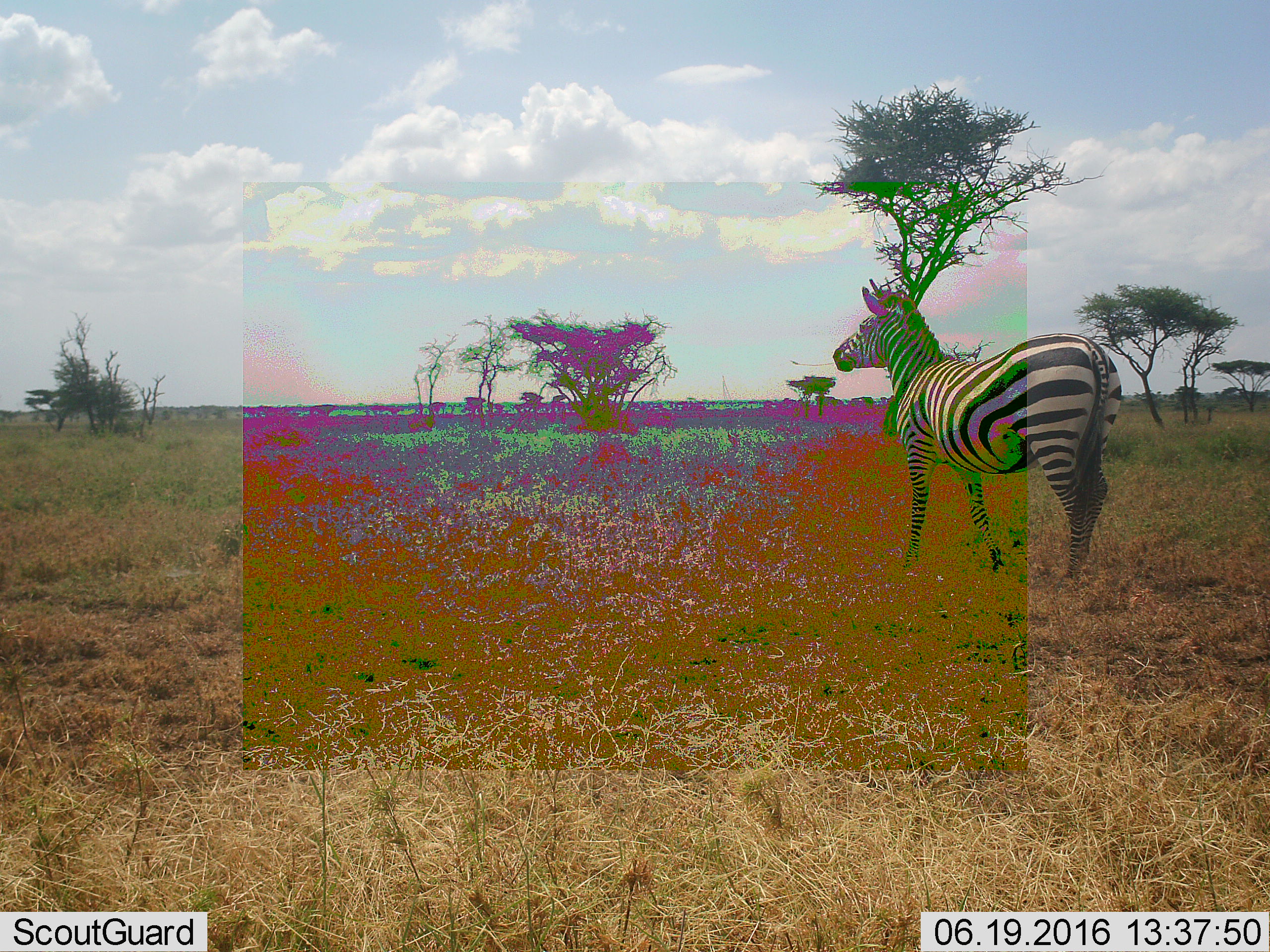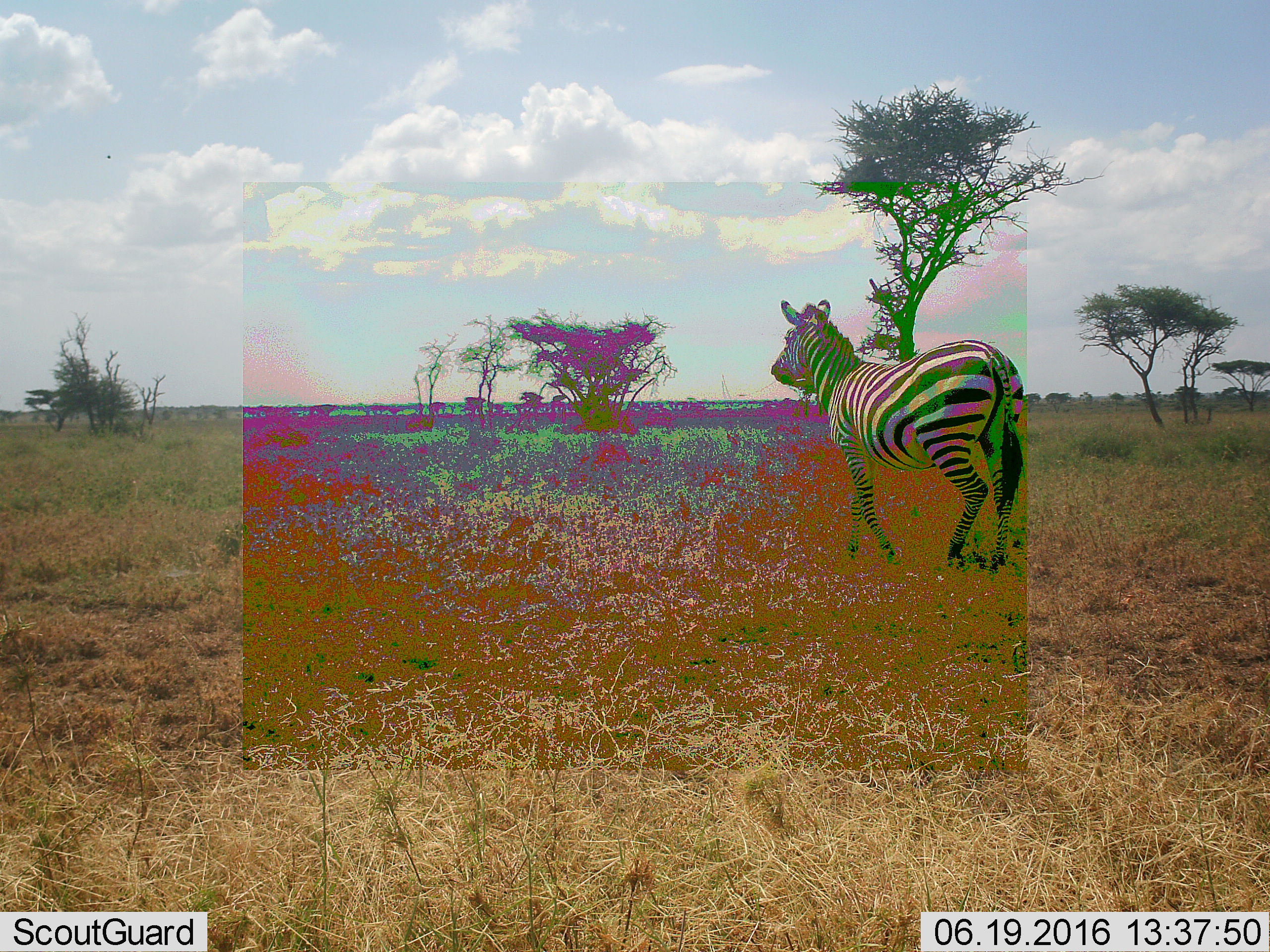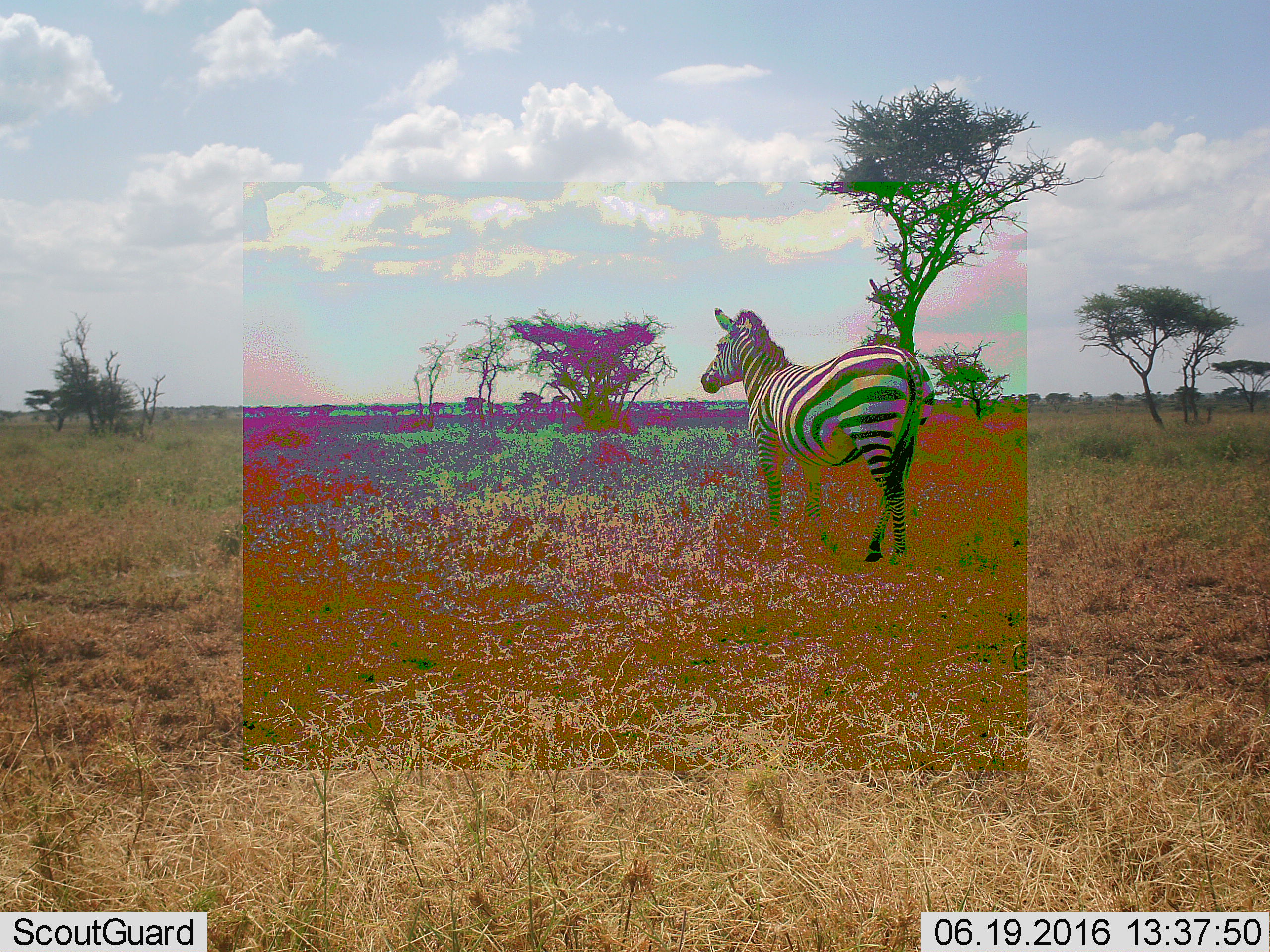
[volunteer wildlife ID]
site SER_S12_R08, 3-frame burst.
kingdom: Animalia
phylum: Chordata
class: Mammalia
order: Perissodactyla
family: Equidae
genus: Equus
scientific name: Equus quagga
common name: plains zebra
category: zebraplains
Zebraplains (plains zebra) (Equus quagga), count 1. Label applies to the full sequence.